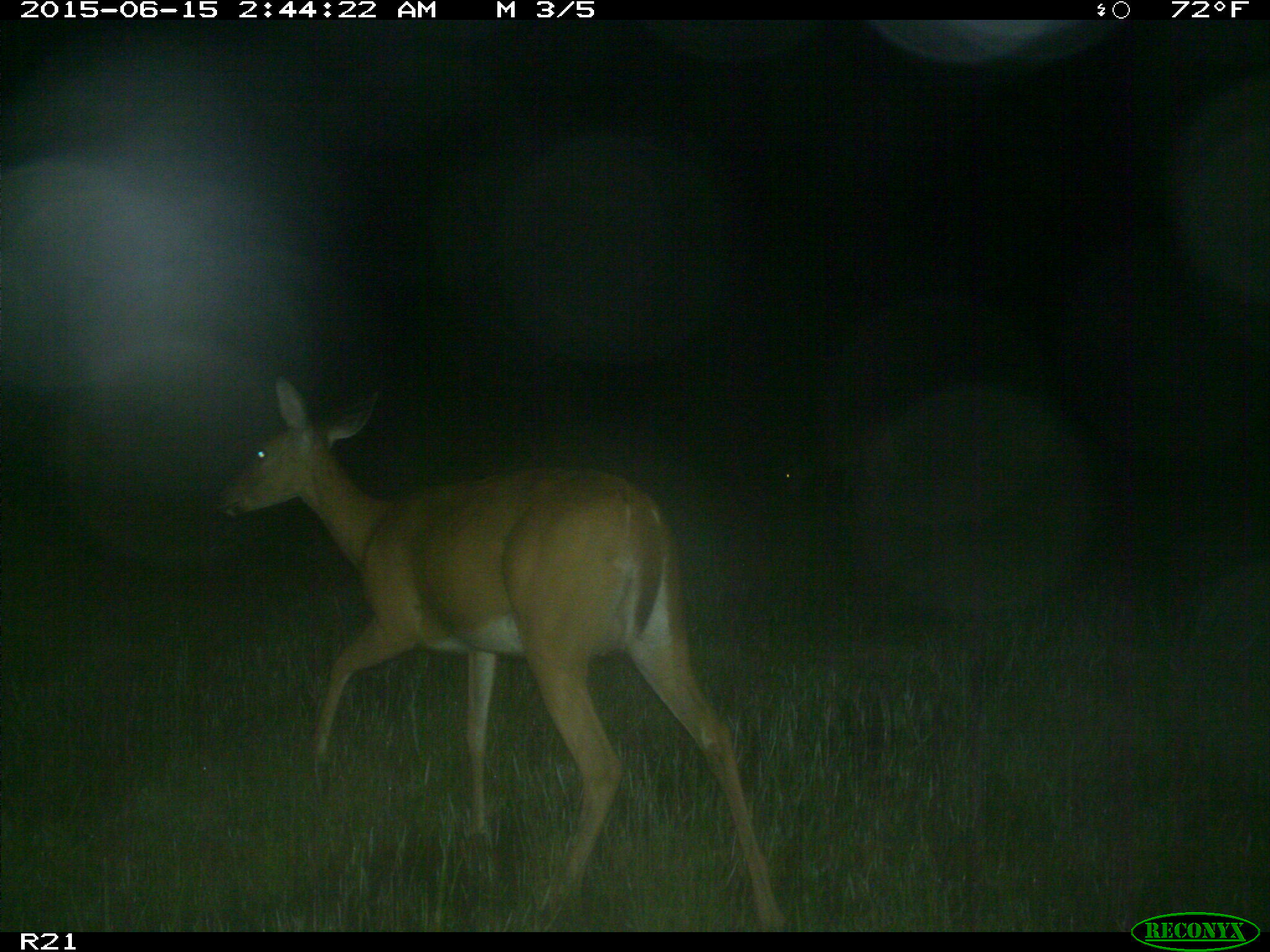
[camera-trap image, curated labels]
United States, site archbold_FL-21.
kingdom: Animalia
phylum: Chordata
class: Mammalia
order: Artiodactyla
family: Cervidae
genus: Odocoileus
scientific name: Odocoileus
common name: deer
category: unidentified deer